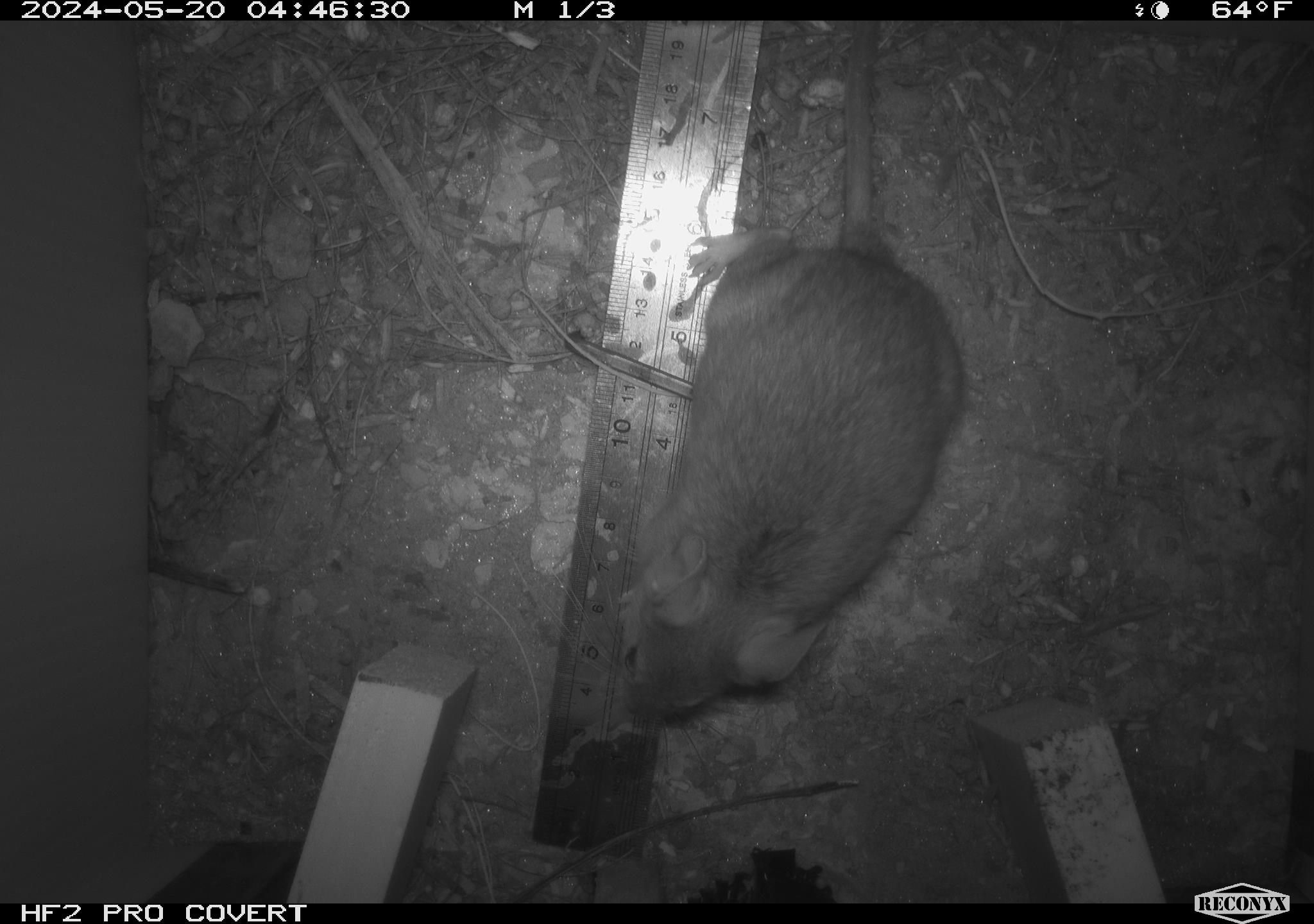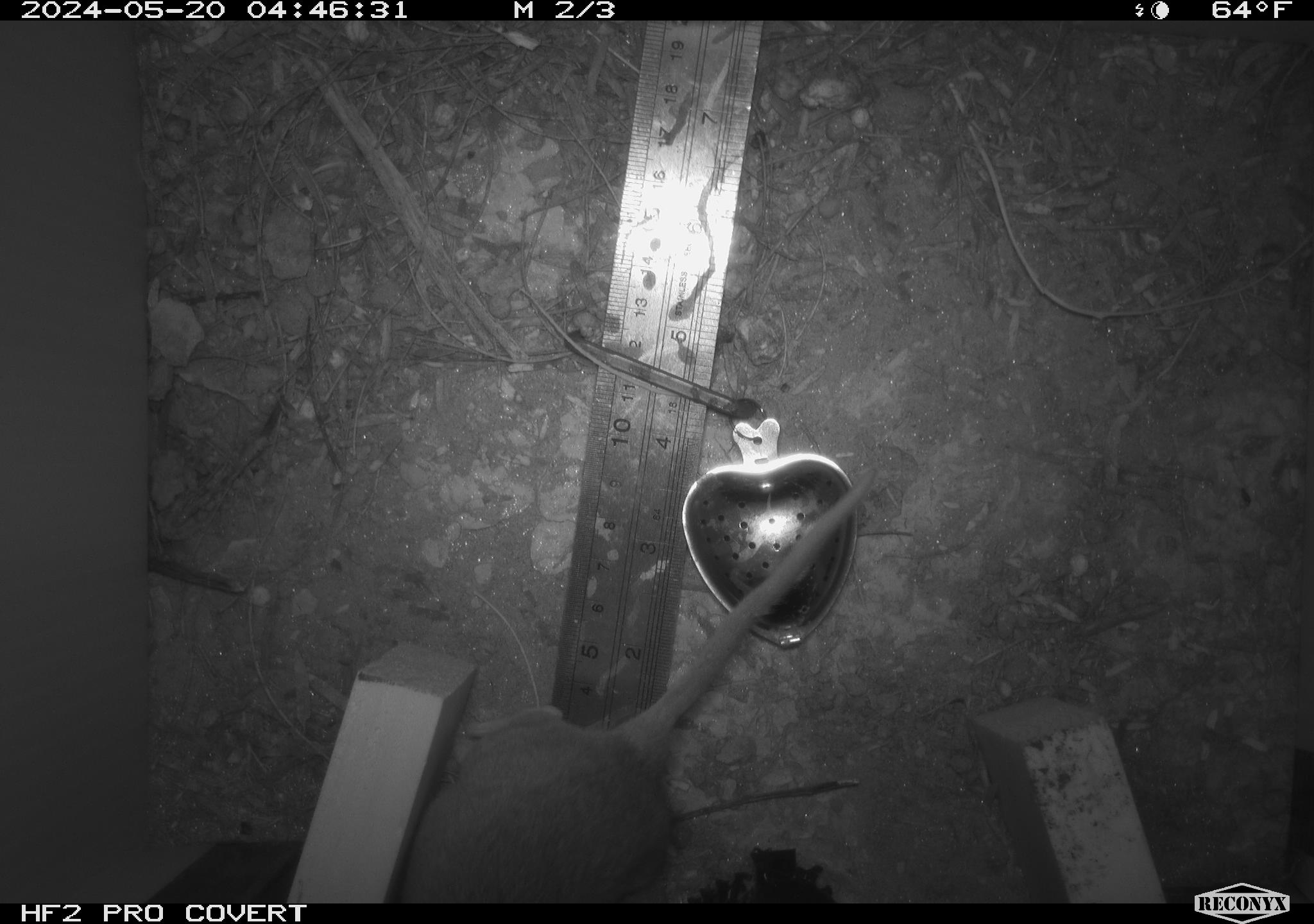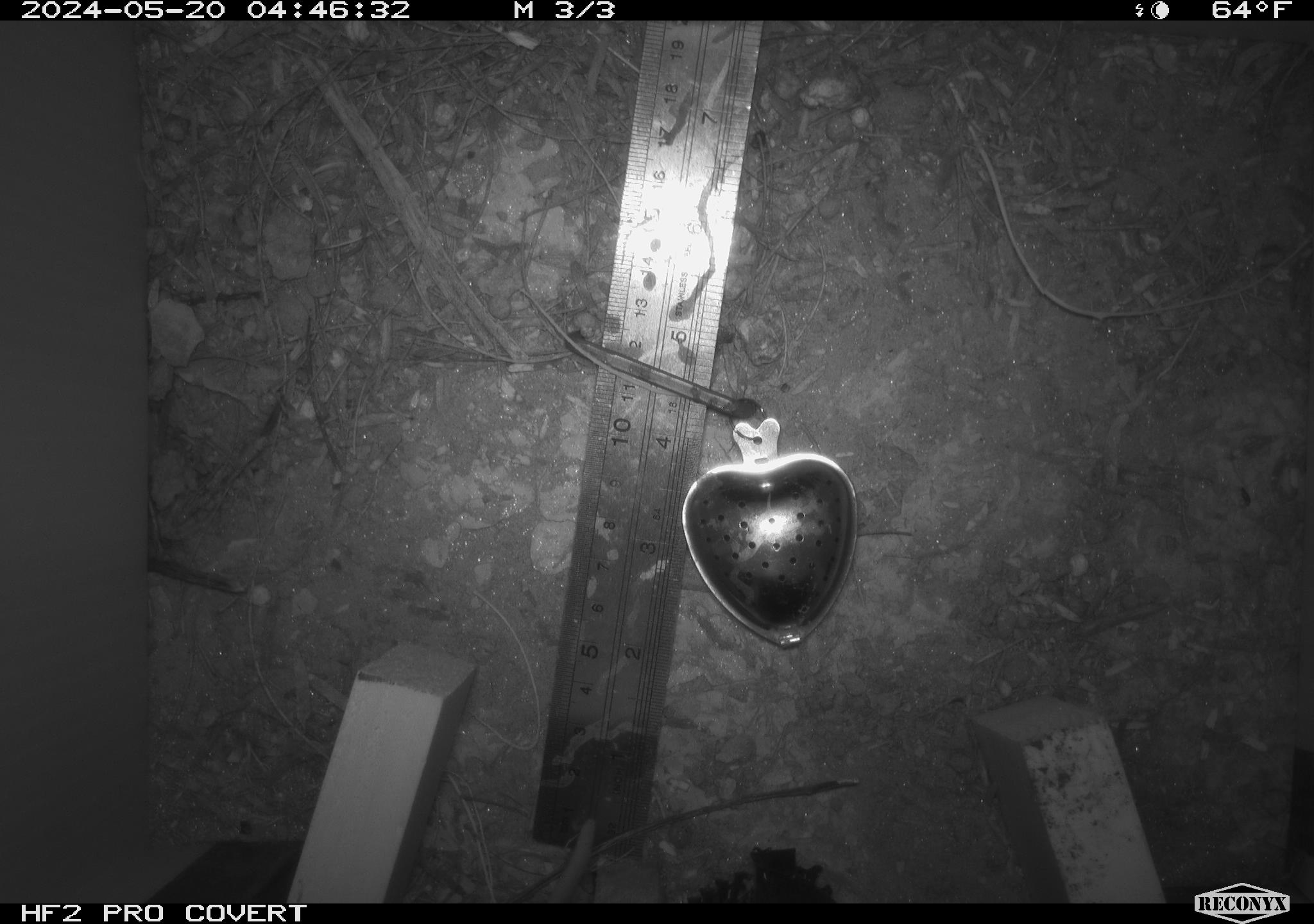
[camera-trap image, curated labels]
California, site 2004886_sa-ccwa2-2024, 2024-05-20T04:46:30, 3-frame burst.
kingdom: Animalia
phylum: Chordata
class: Mammalia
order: Rodentia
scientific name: Rodentia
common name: woodrat or rat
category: woodrat or rat species